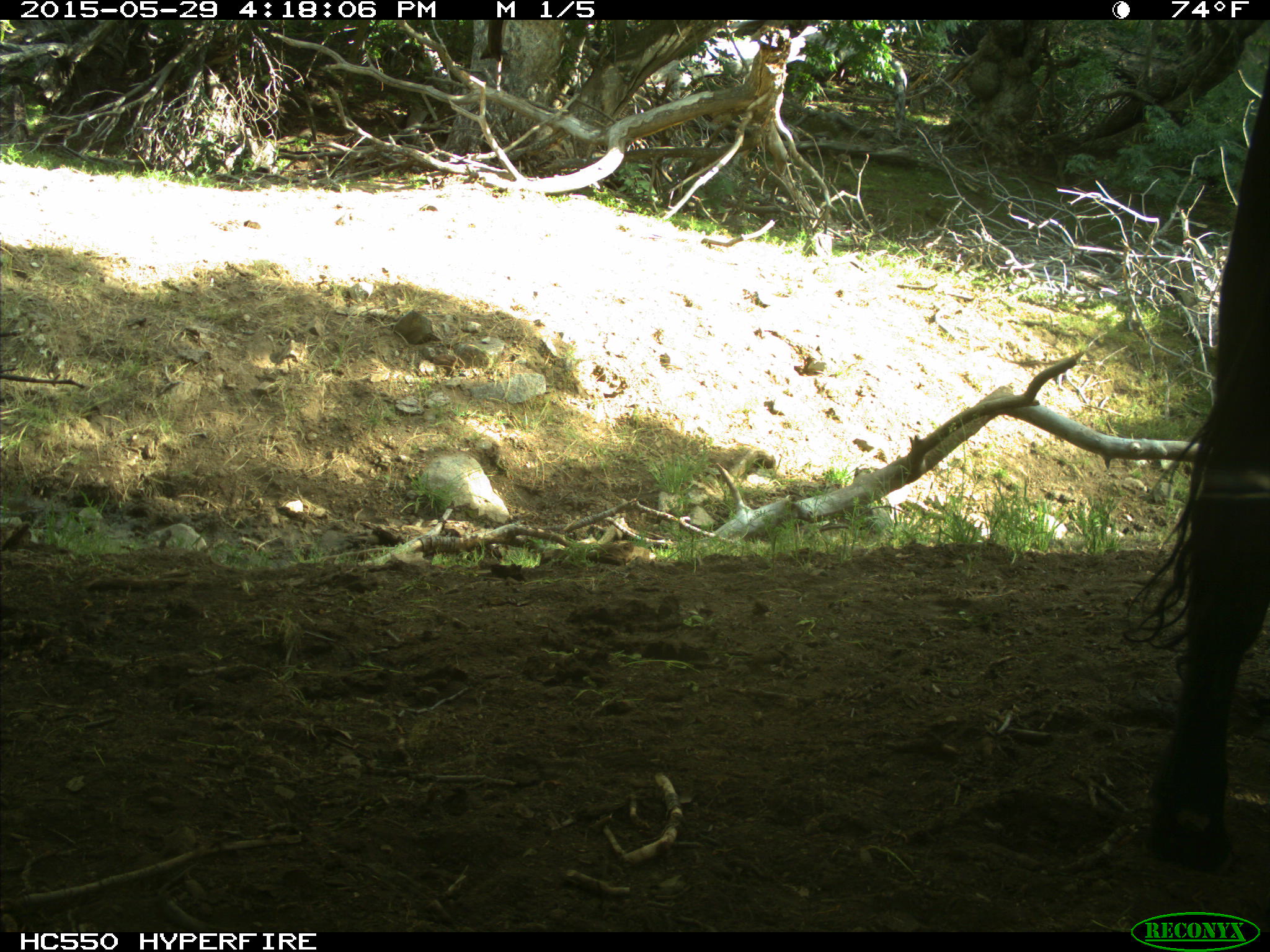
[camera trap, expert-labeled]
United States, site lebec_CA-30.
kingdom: Animalia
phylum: Chordata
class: Mammalia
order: Artiodactyla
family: Bovidae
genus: Bos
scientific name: Bos taurus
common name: domestic cow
Bos taurus (domestic cow).